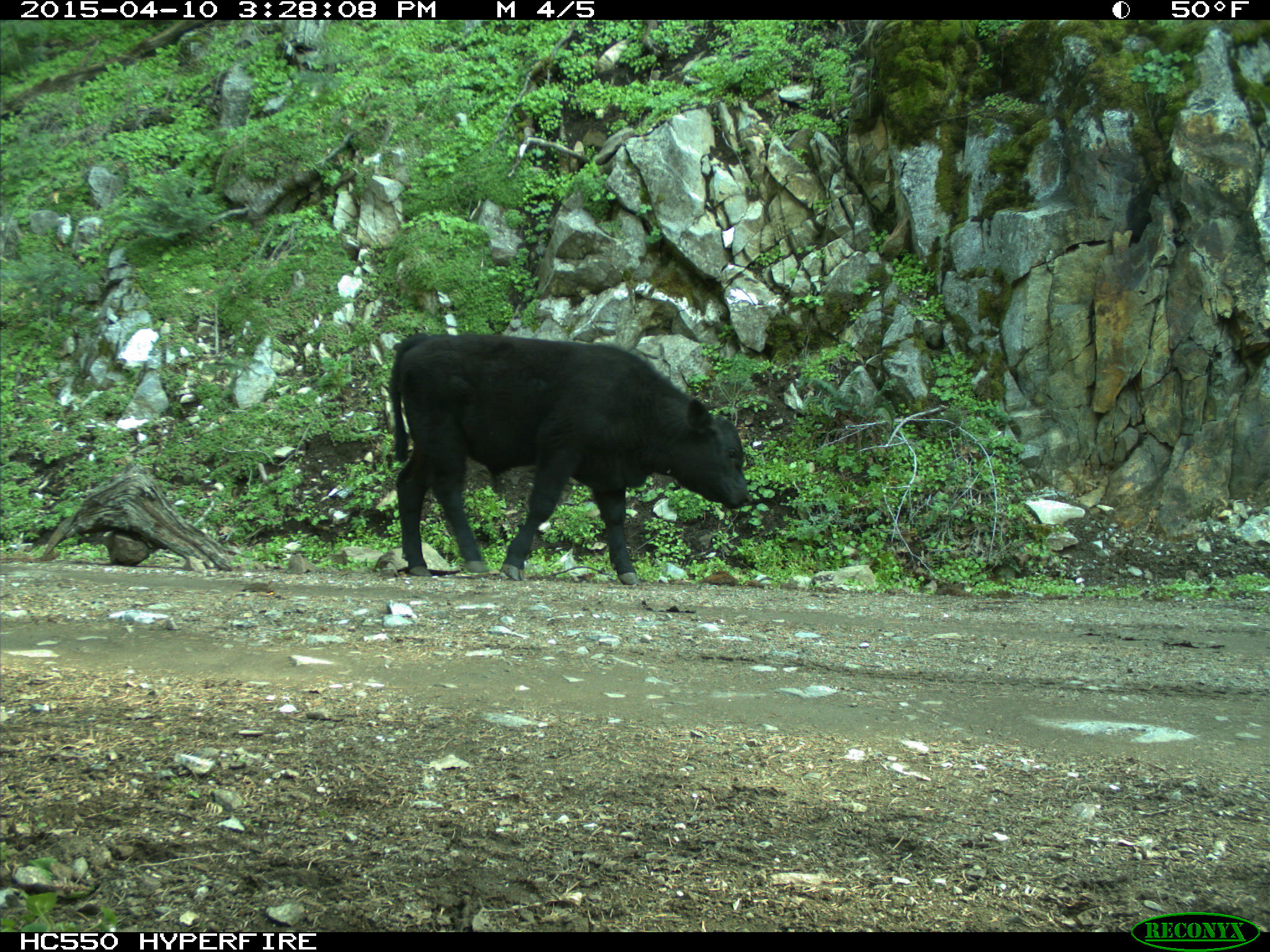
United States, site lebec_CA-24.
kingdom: Animalia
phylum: Chordata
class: Mammalia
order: Artiodactyla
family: Bovidae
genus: Bos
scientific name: Bos taurus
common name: domestic cow